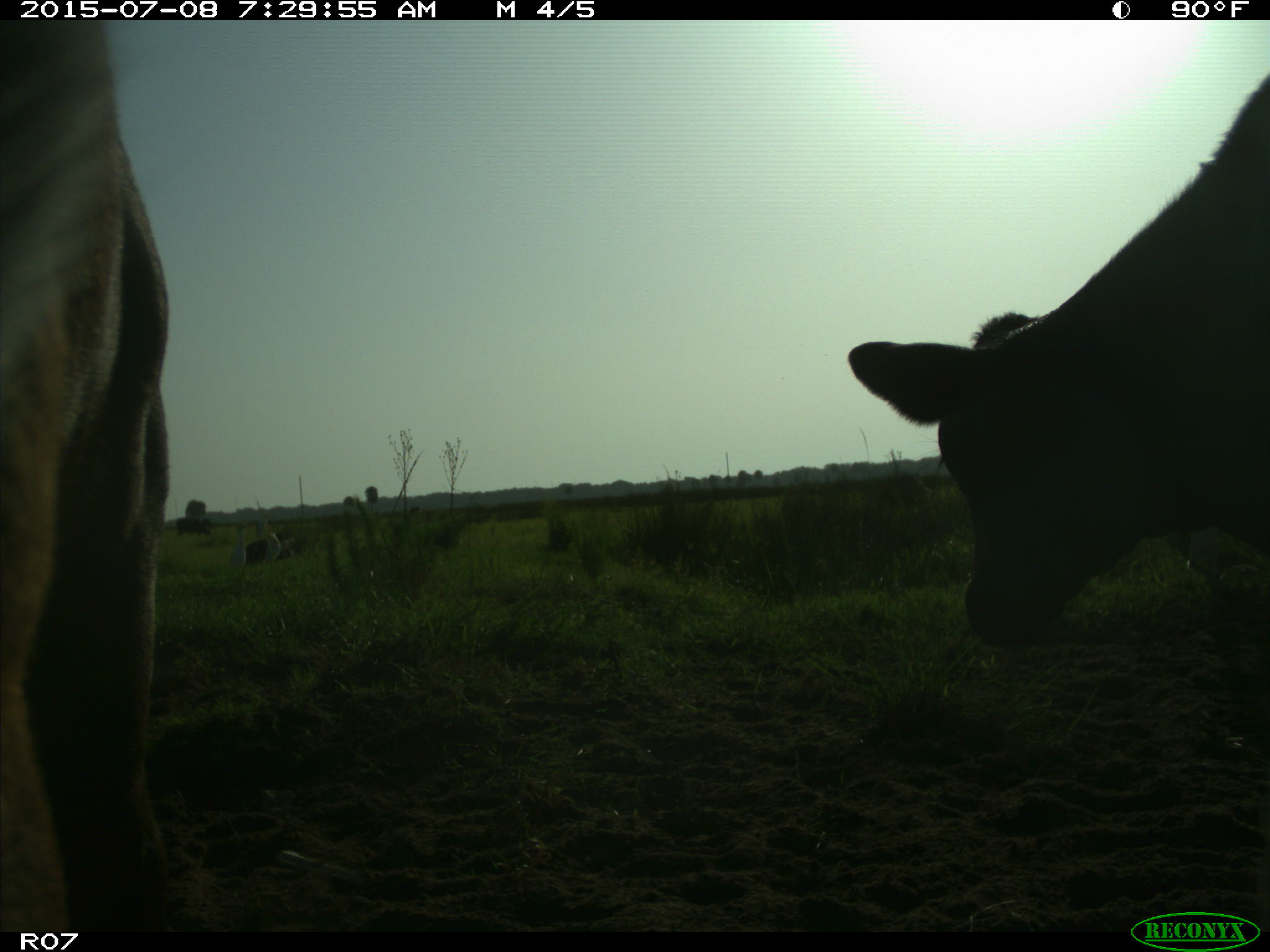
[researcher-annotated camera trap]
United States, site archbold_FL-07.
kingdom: Animalia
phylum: Chordata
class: Mammalia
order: Artiodactyla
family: Bovidae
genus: Bos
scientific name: Bos taurus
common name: domestic cow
Bos taurus (domestic cow).